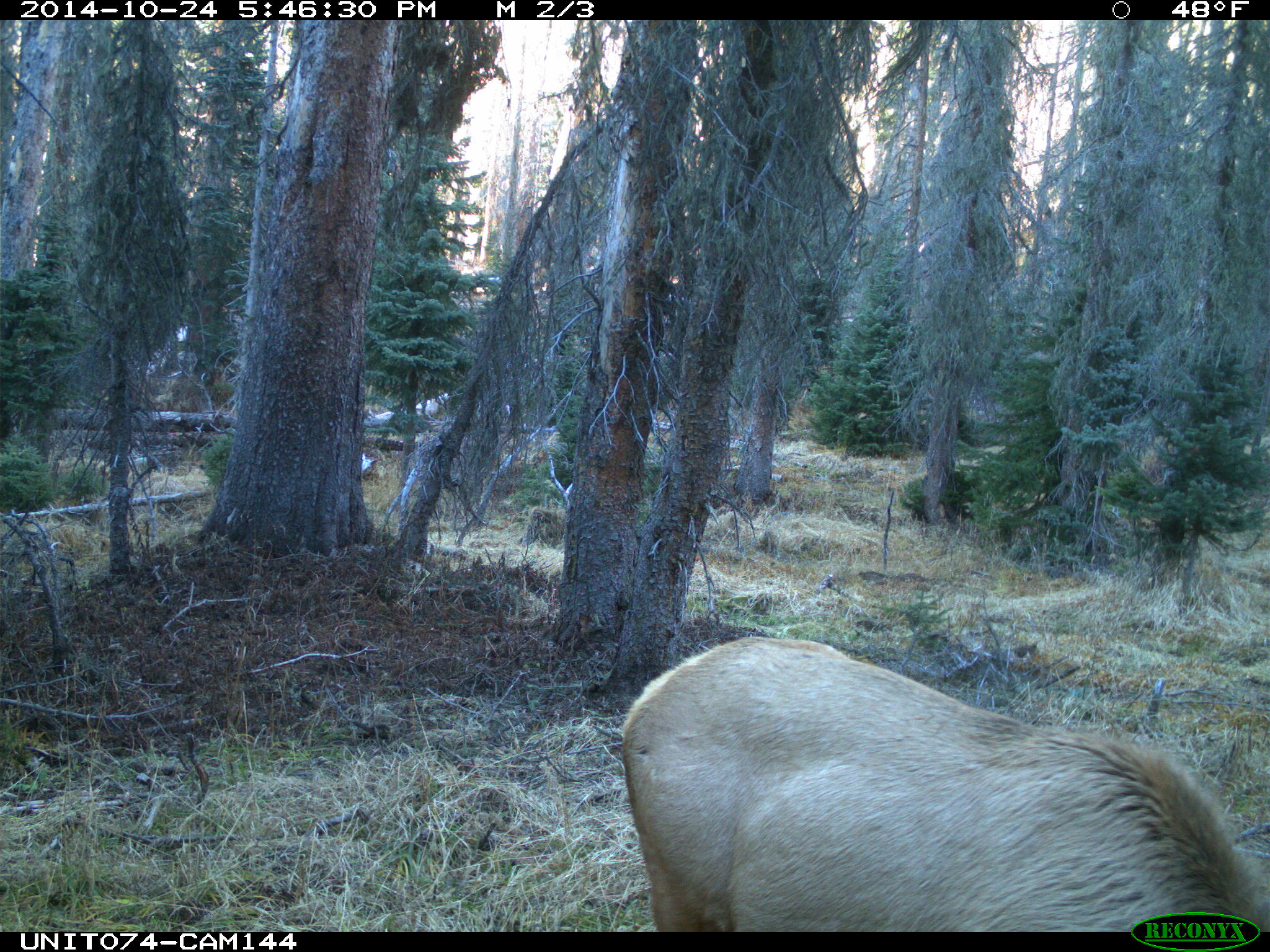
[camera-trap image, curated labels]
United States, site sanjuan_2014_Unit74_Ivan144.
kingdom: Animalia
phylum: Chordata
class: Mammalia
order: Artiodactyla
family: Cervidae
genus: Cervus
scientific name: Cervus elaphus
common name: red deer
Cervus elaphus (red deer).